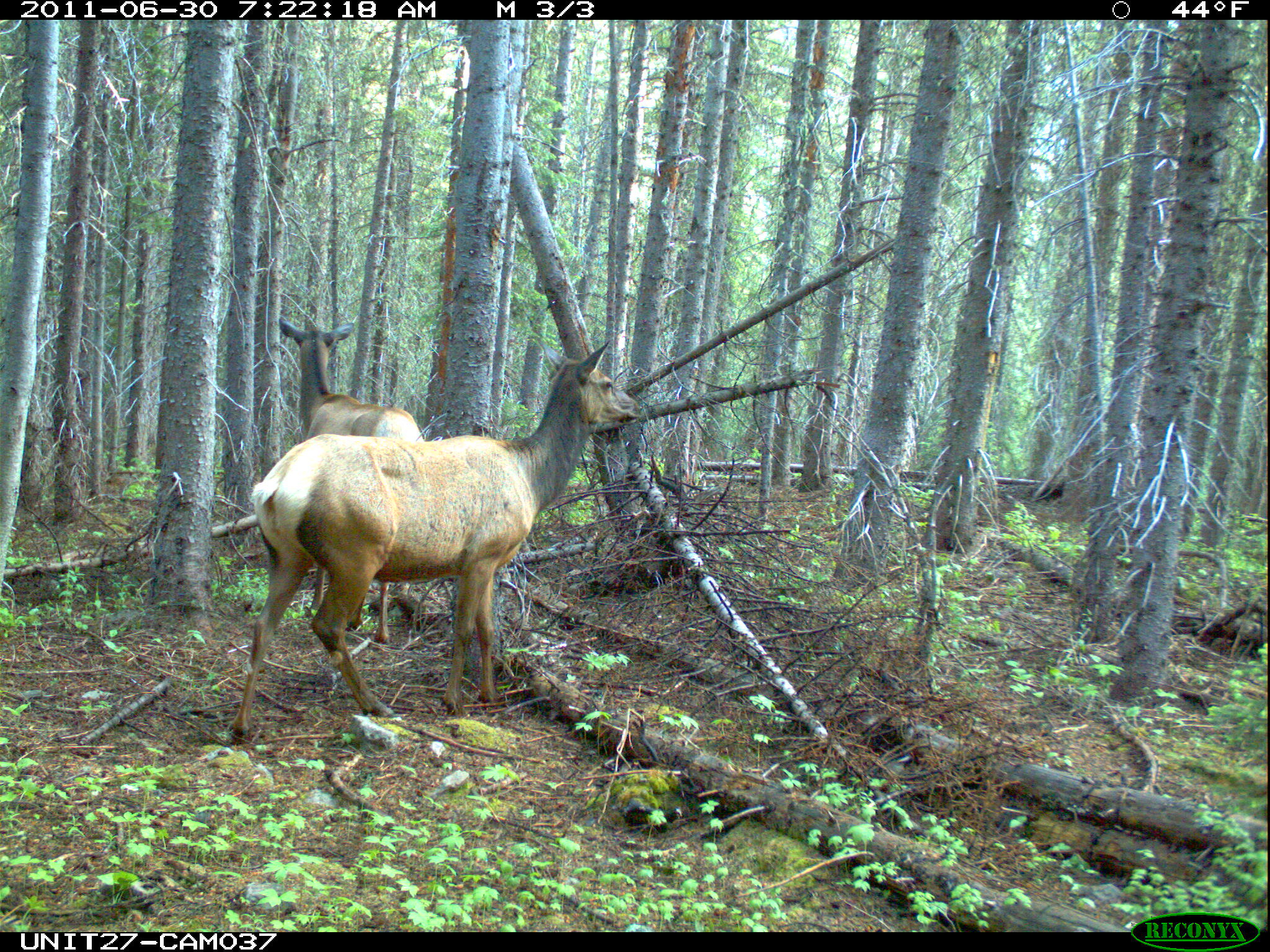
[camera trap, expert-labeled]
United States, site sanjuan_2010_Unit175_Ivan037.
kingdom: Animalia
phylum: Chordata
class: Mammalia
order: Artiodactyla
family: Cervidae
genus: Cervus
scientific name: Cervus elaphus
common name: red deer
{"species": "Cervus elaphus (red deer)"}